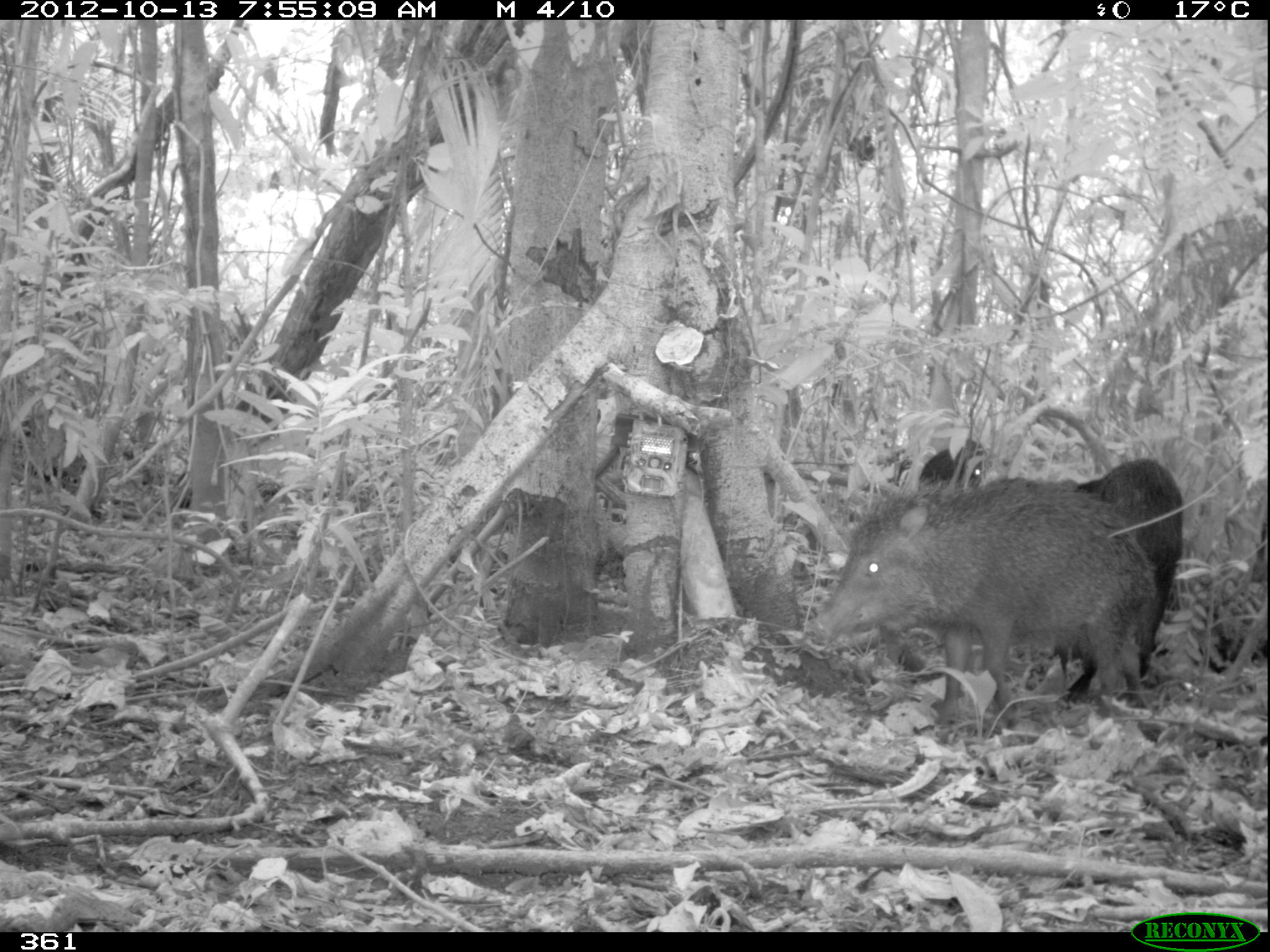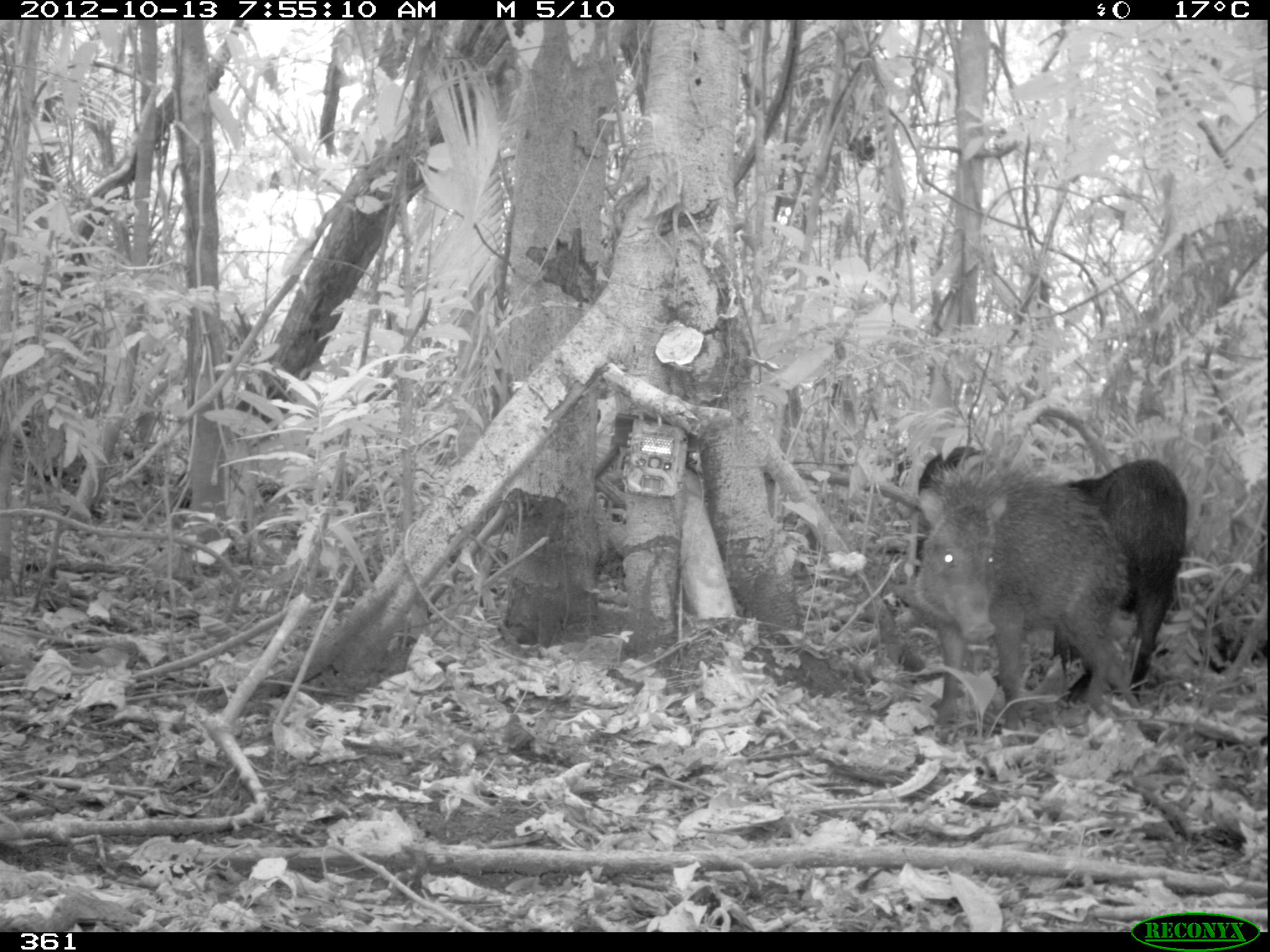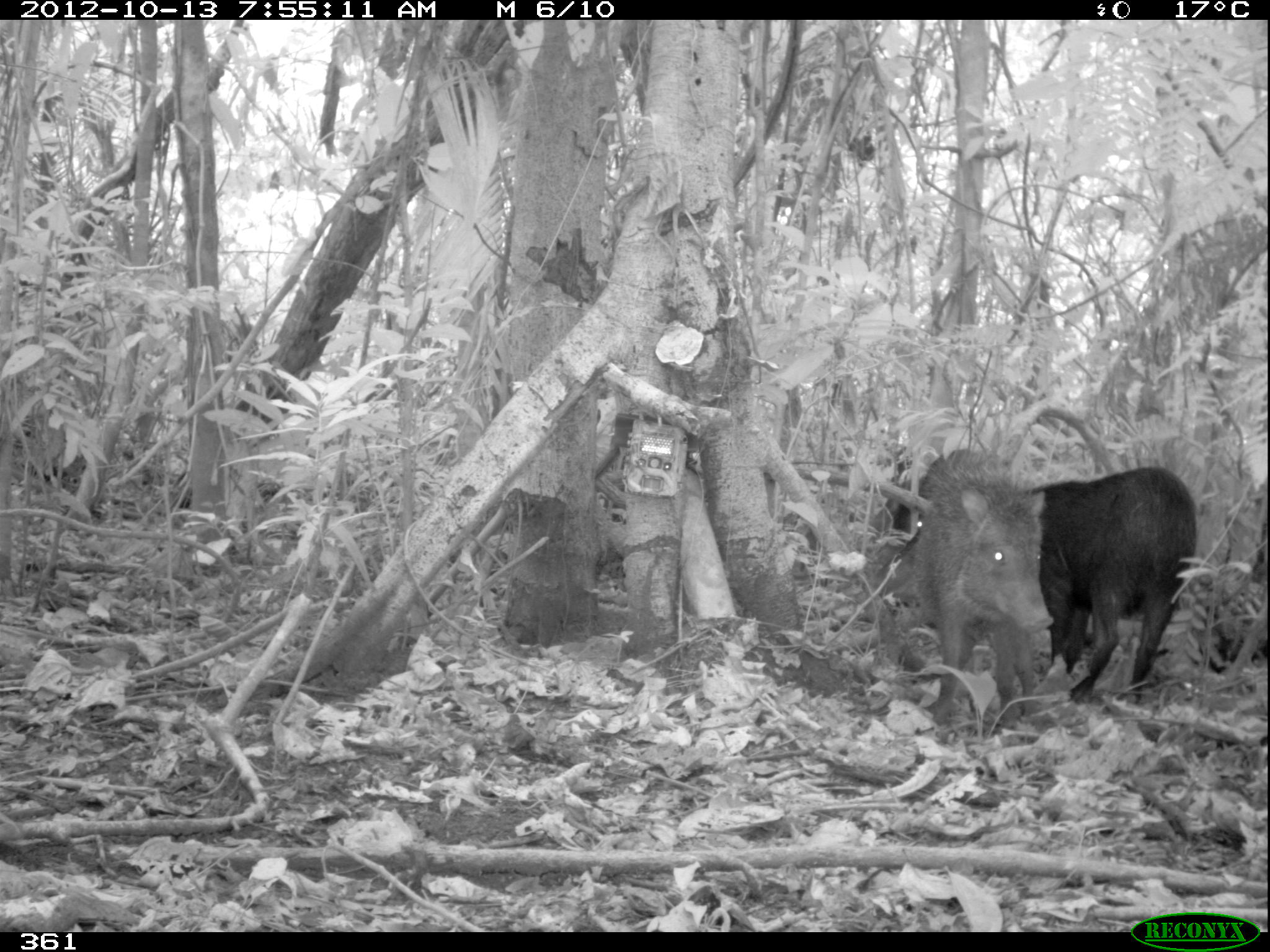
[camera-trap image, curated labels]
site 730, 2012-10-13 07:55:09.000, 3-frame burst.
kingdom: Animalia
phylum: Chordata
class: Mammalia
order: Artiodactyla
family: Tayassuidae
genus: Tayassu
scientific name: Tayassu pecari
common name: white-lipped peccary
Tayassu pecari (white-lipped peccary).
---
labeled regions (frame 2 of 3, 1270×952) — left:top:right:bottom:
tayassu pecari: 916:476:1142:708; 1050:454:1186:703; 909:446:989:574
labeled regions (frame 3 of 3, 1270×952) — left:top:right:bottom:
tayassu pecari: 1017:463:1196:704; 908:441:1052:723; 881:469:927:545